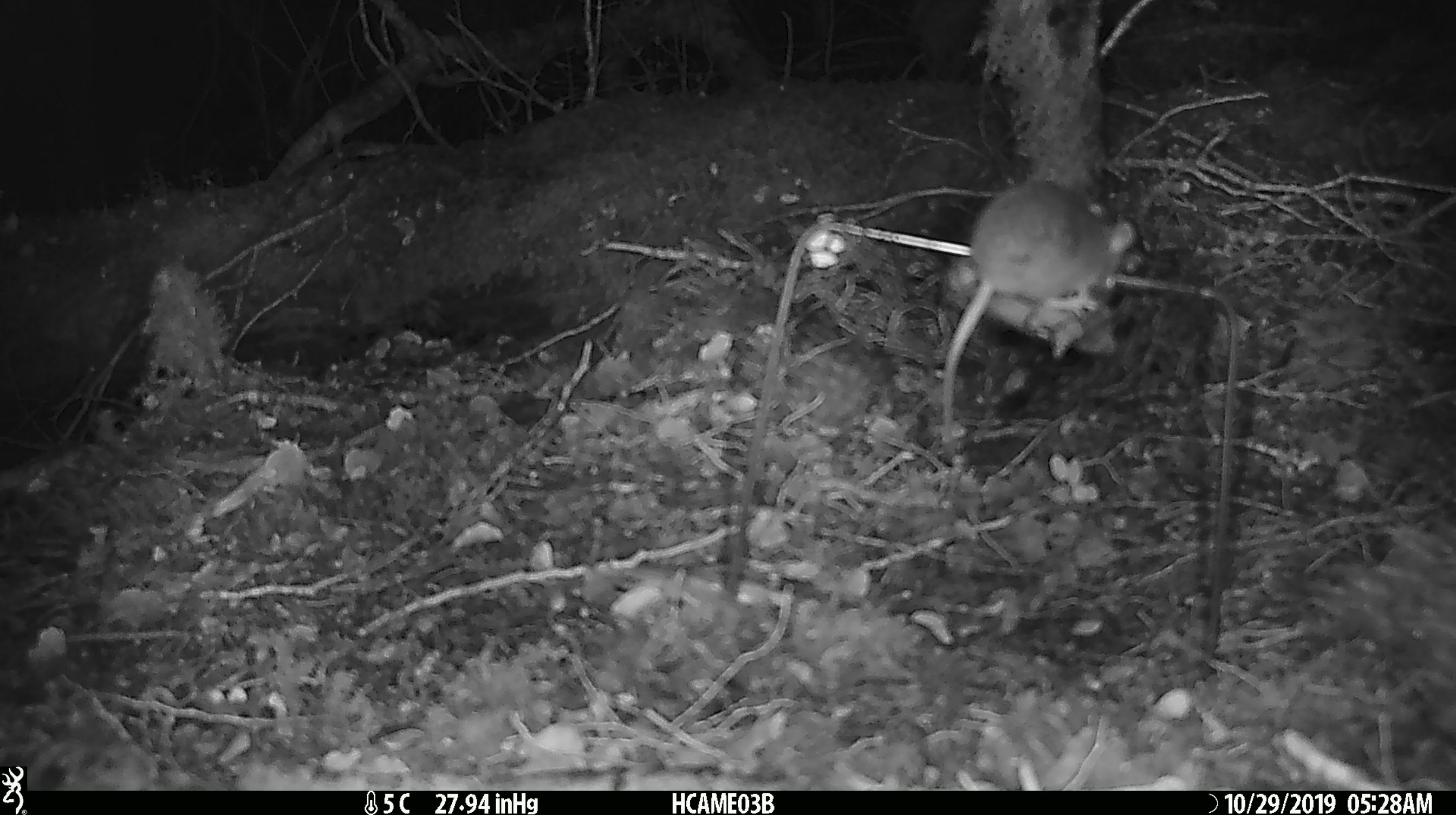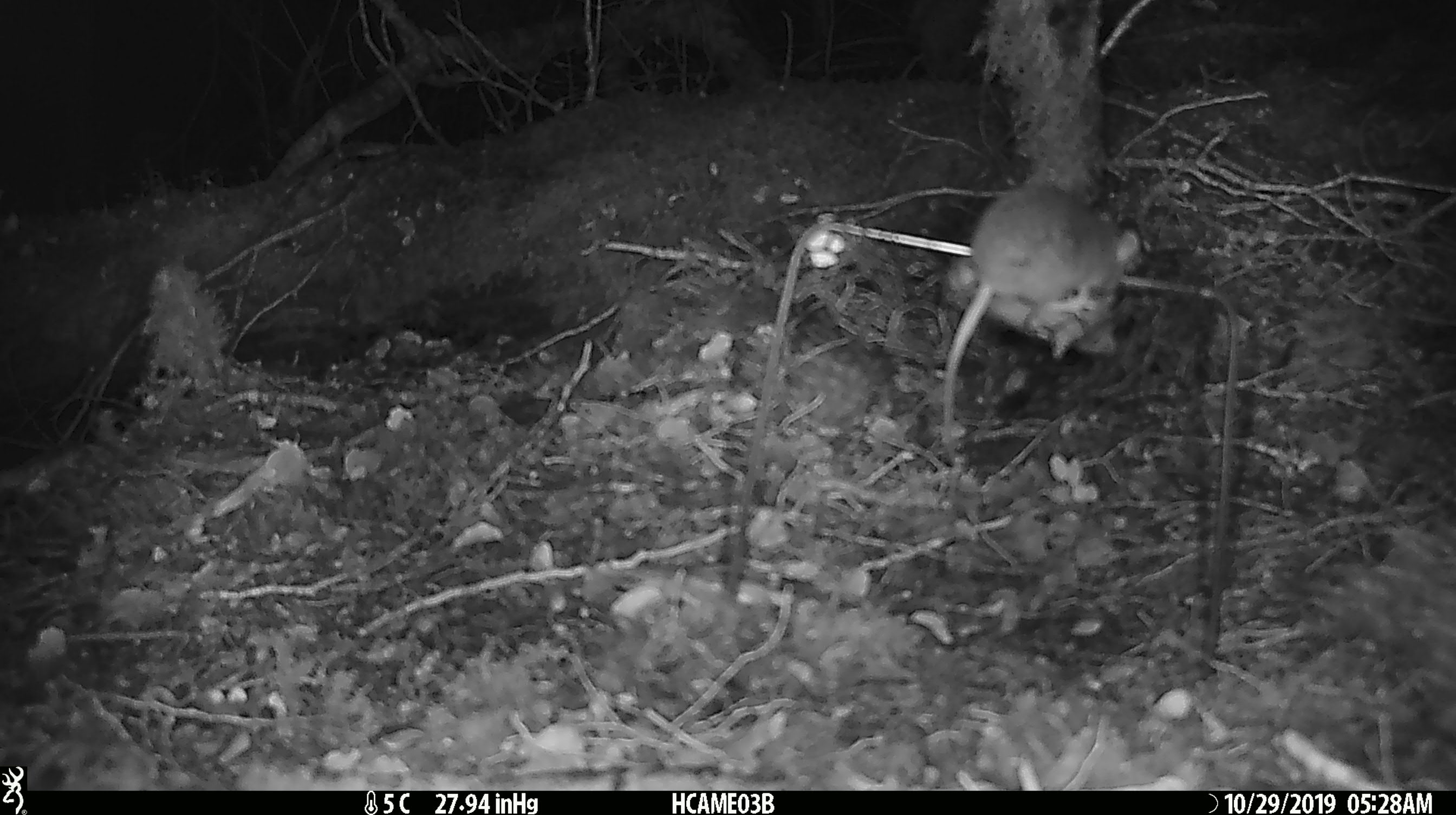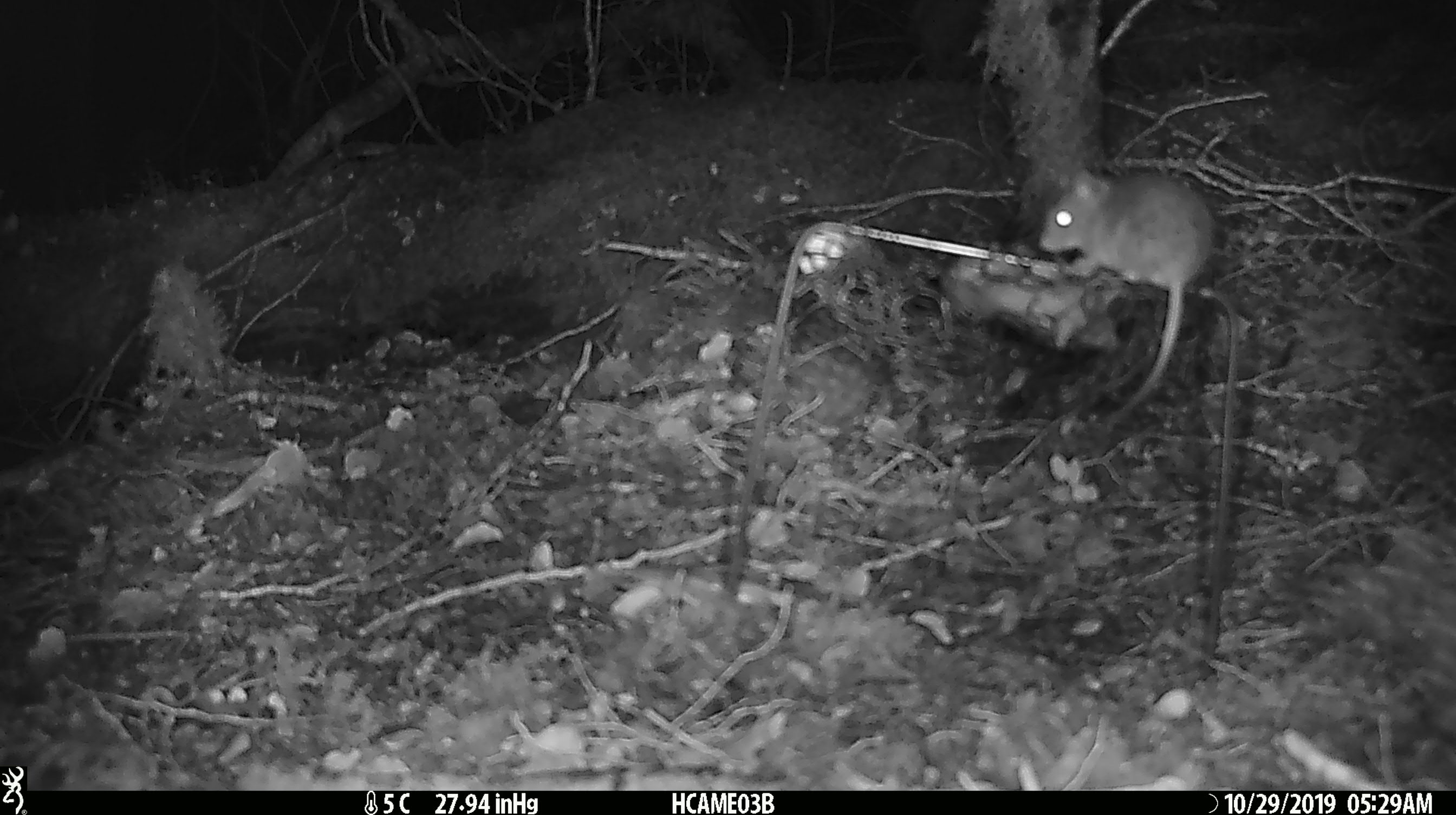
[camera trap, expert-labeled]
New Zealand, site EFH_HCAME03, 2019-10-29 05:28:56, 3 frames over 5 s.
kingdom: Animalia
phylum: Chordata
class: Mammalia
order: Rodentia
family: Muridae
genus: Mus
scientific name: Mus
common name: mouse